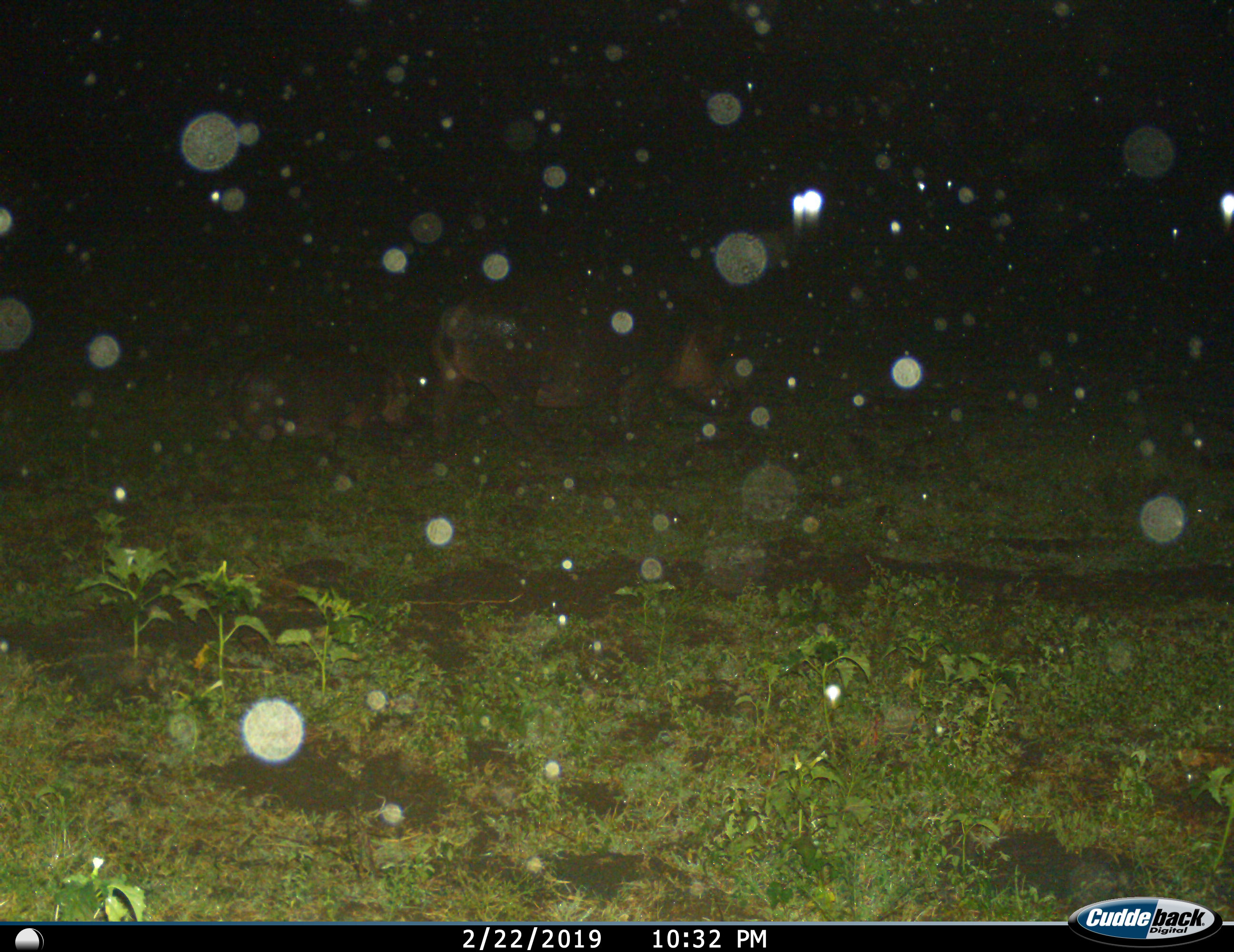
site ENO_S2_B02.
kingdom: Animalia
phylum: Chordata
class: Mammalia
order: Artiodactyla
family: Hippopotamidae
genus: Hippopotamus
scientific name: Hippopotamus amphibius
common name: hippopotamus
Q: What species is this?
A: Hippopotamus (Hippopotamus amphibius).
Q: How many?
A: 2.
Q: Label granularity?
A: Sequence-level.